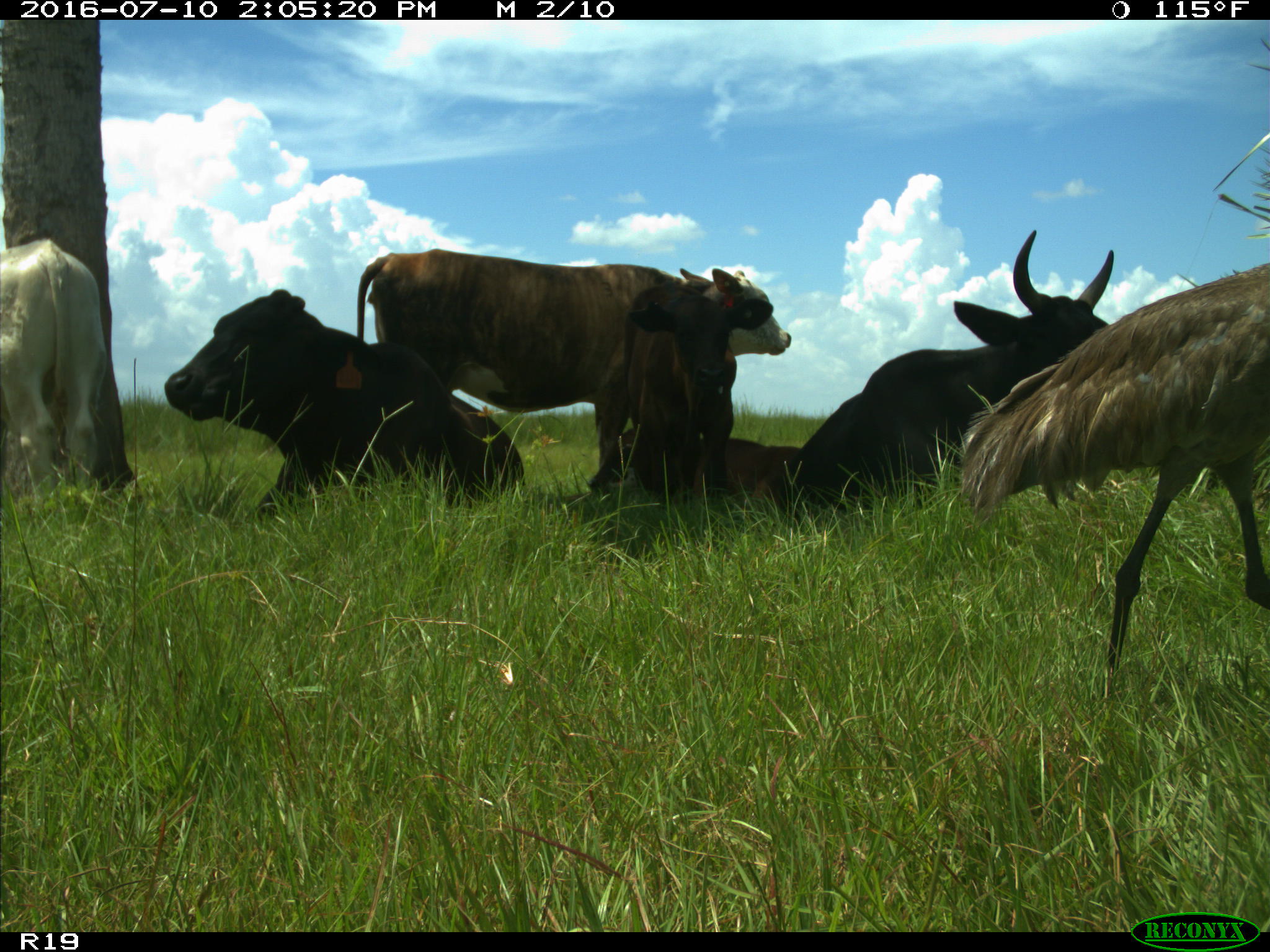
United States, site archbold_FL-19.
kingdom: Animalia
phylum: Chordata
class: Mammalia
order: Artiodactyla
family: Bovidae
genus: Bos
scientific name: Bos taurus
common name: domestic cow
Bos taurus (domestic cow).